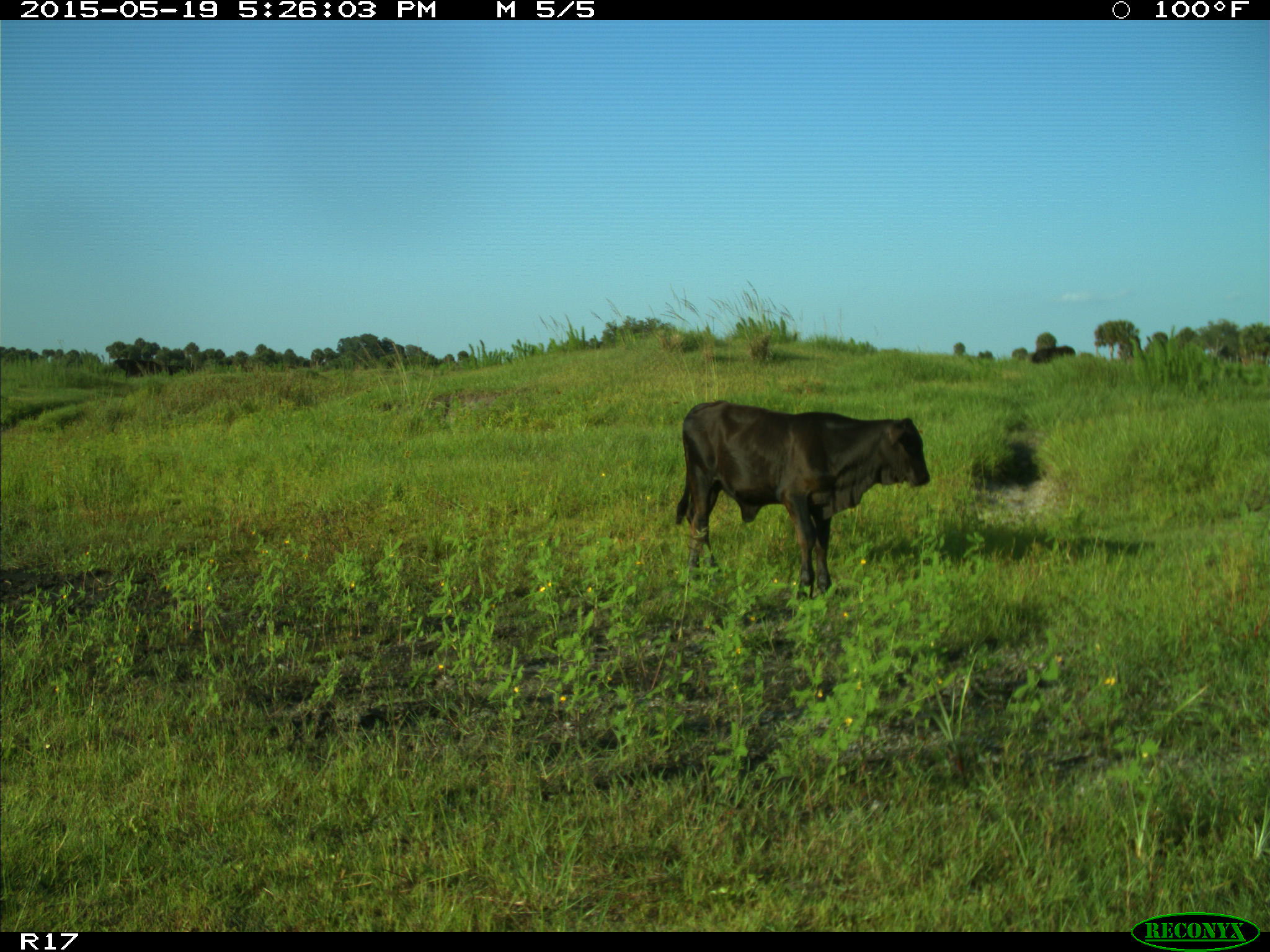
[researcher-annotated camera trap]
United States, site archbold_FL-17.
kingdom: Animalia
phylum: Chordata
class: Mammalia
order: Artiodactyla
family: Bovidae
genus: Bos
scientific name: Bos taurus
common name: domestic cow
Bos taurus (domestic cow).